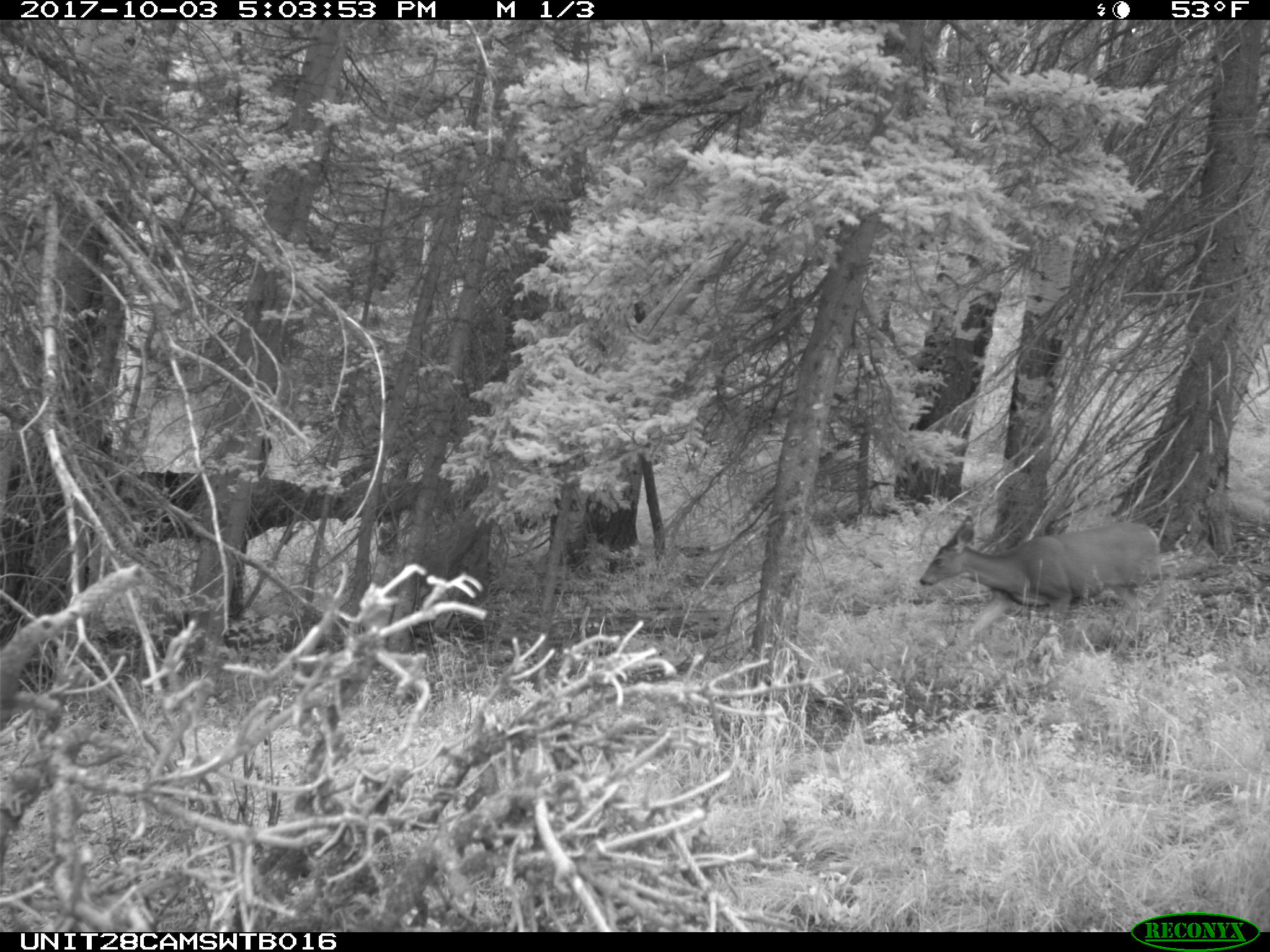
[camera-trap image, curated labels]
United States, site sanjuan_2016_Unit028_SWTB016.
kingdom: Animalia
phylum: Chordata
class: Mammalia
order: Artiodactyla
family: Cervidae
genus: Odocoileus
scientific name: Odocoileus hemionus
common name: mule deer